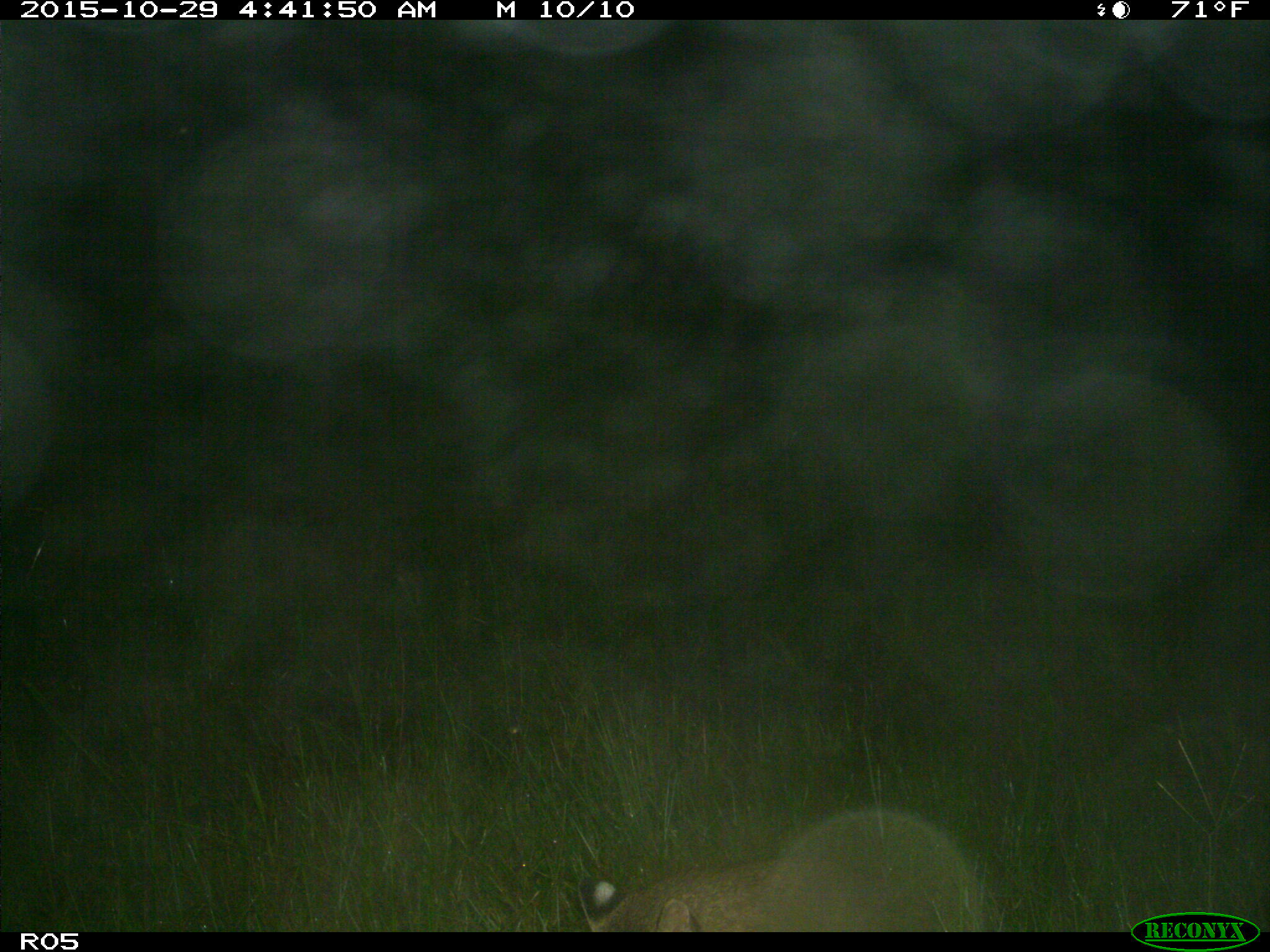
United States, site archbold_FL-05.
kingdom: Animalia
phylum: Chordata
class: Mammalia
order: Carnivora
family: Felidae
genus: Lynx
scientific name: Lynx rufus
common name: bobcat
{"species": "Lynx rufus (bobcat)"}